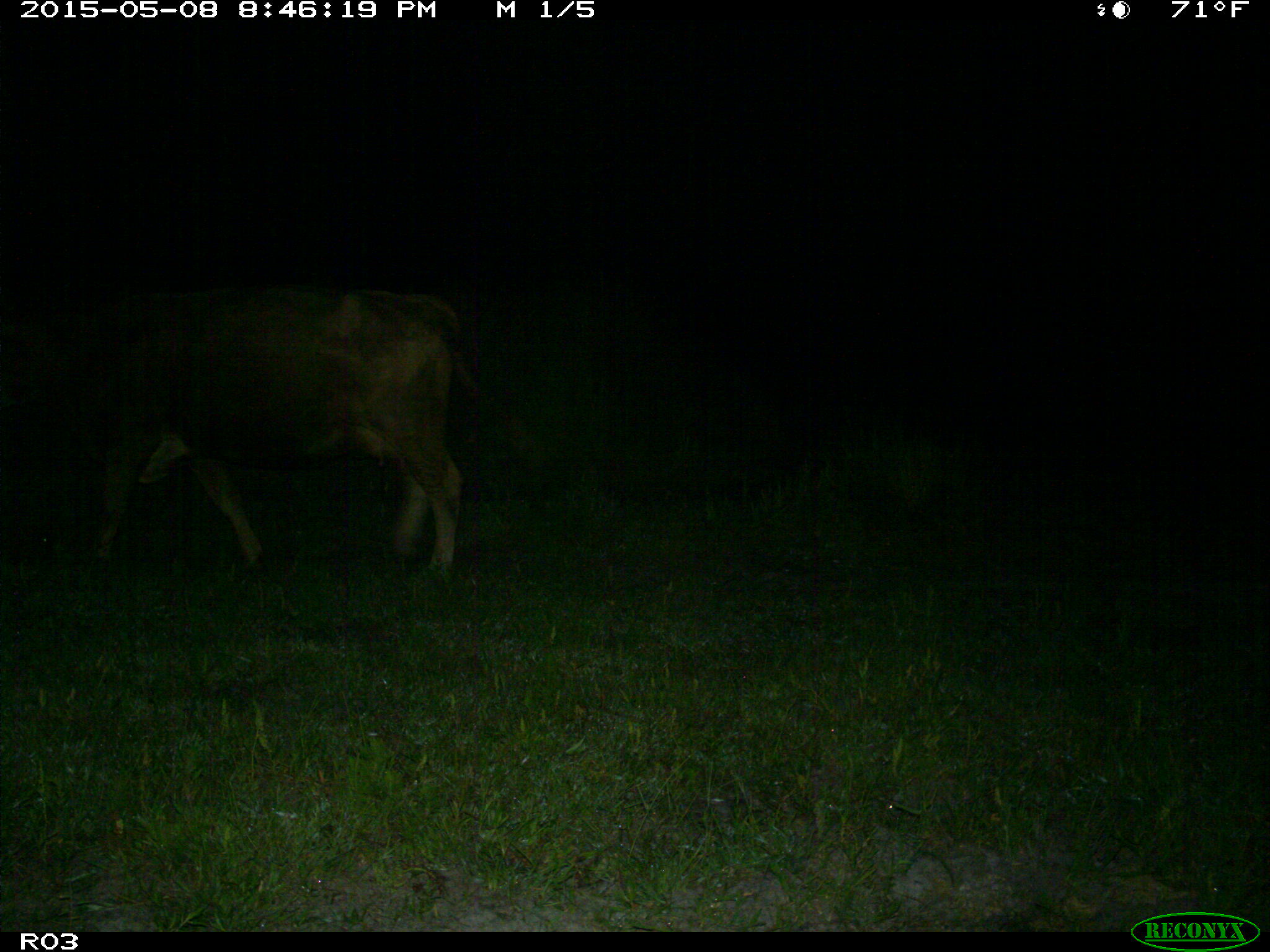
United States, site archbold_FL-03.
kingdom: Animalia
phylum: Chordata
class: Mammalia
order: Artiodactyla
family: Bovidae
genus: Bos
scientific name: Bos taurus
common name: domestic cow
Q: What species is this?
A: Bos taurus (domestic cow).